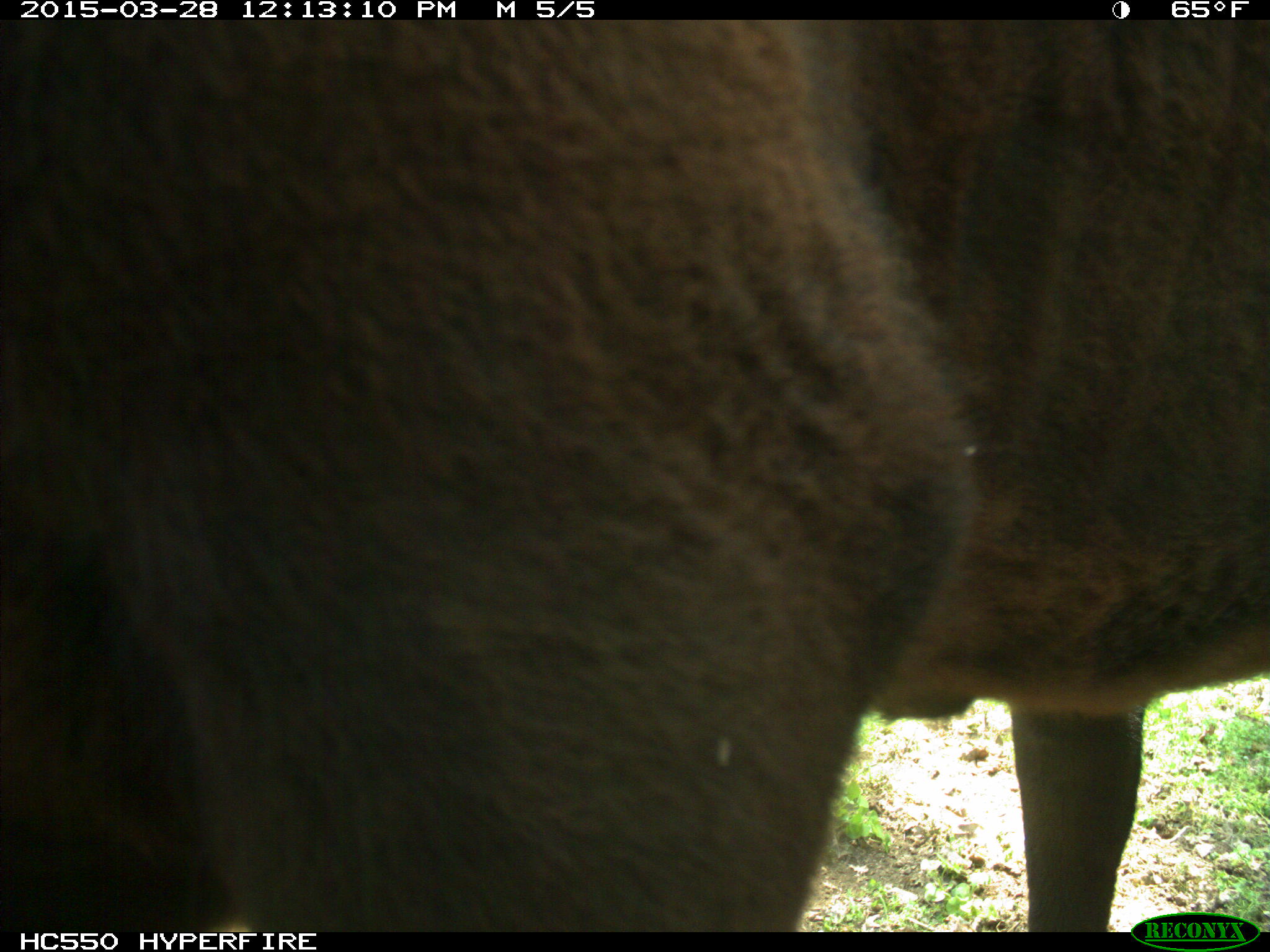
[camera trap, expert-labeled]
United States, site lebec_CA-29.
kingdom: Animalia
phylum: Chordata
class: Mammalia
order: Artiodactyla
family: Bovidae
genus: Bos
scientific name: Bos taurus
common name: domestic cow